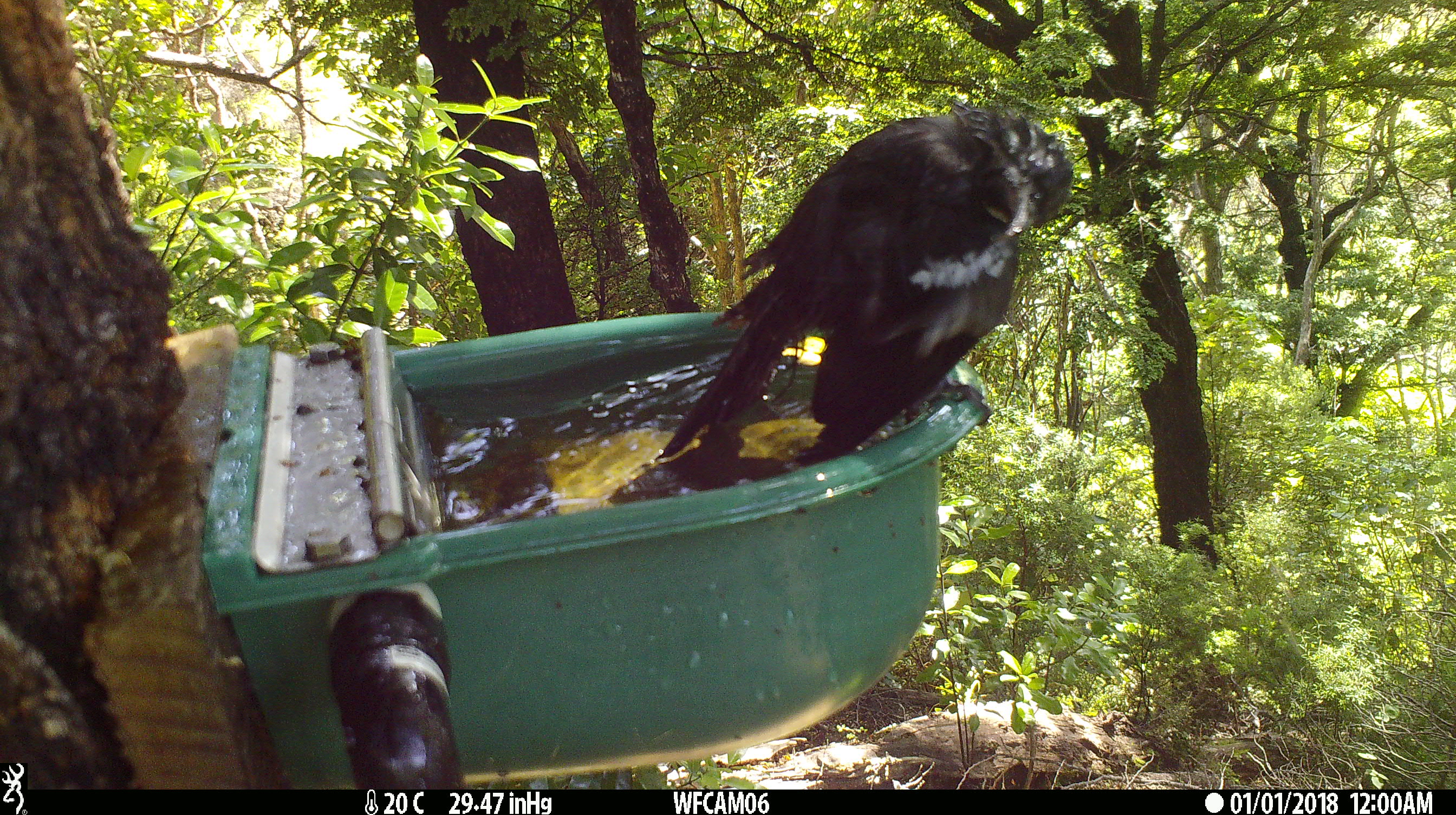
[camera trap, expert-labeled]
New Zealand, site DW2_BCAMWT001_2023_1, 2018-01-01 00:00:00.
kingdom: Animalia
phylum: Chordata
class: Aves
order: Passeriformes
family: Meliphagidae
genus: Prosthemadera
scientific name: Prosthemadera novaeseelandiae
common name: tui